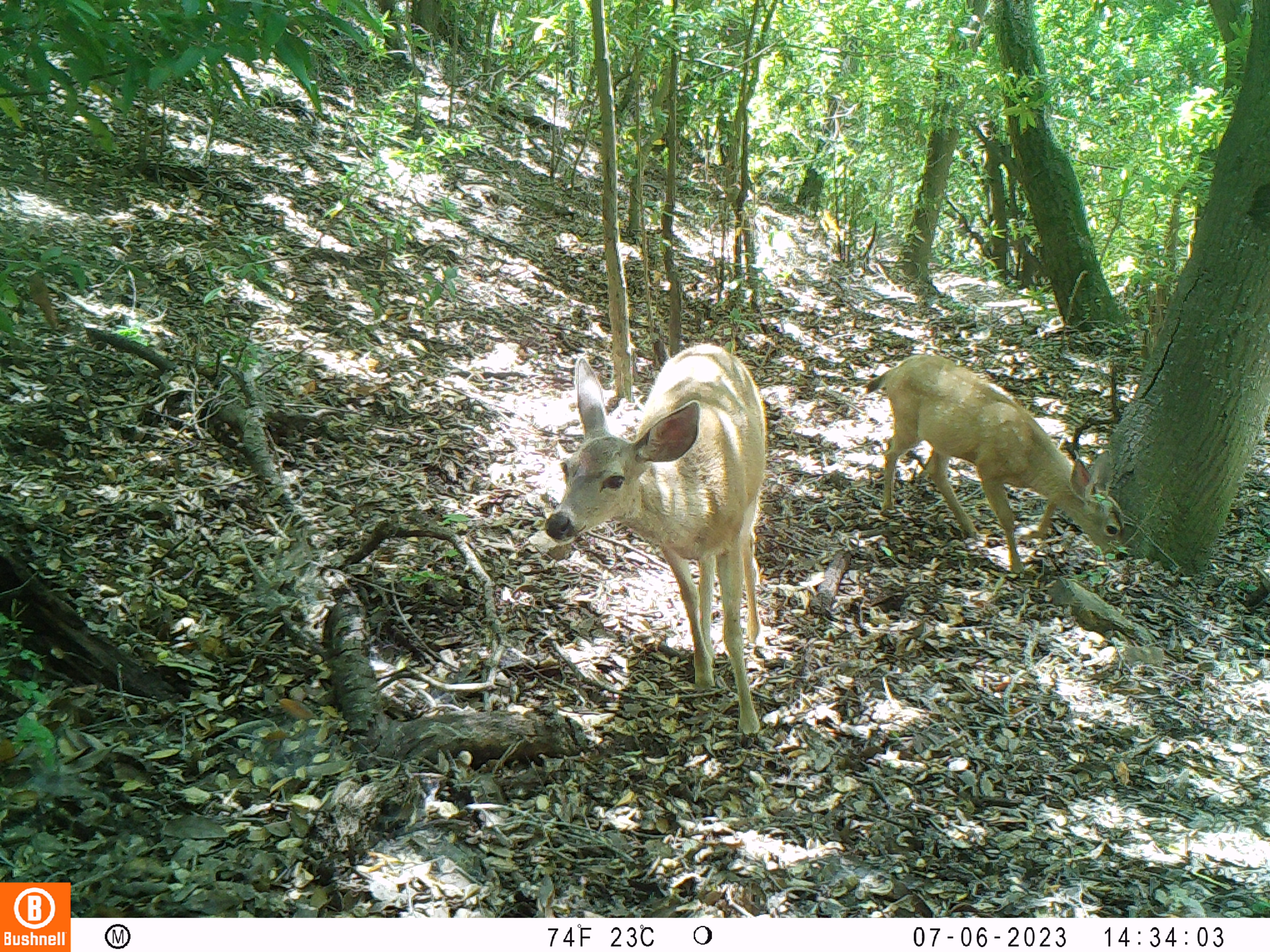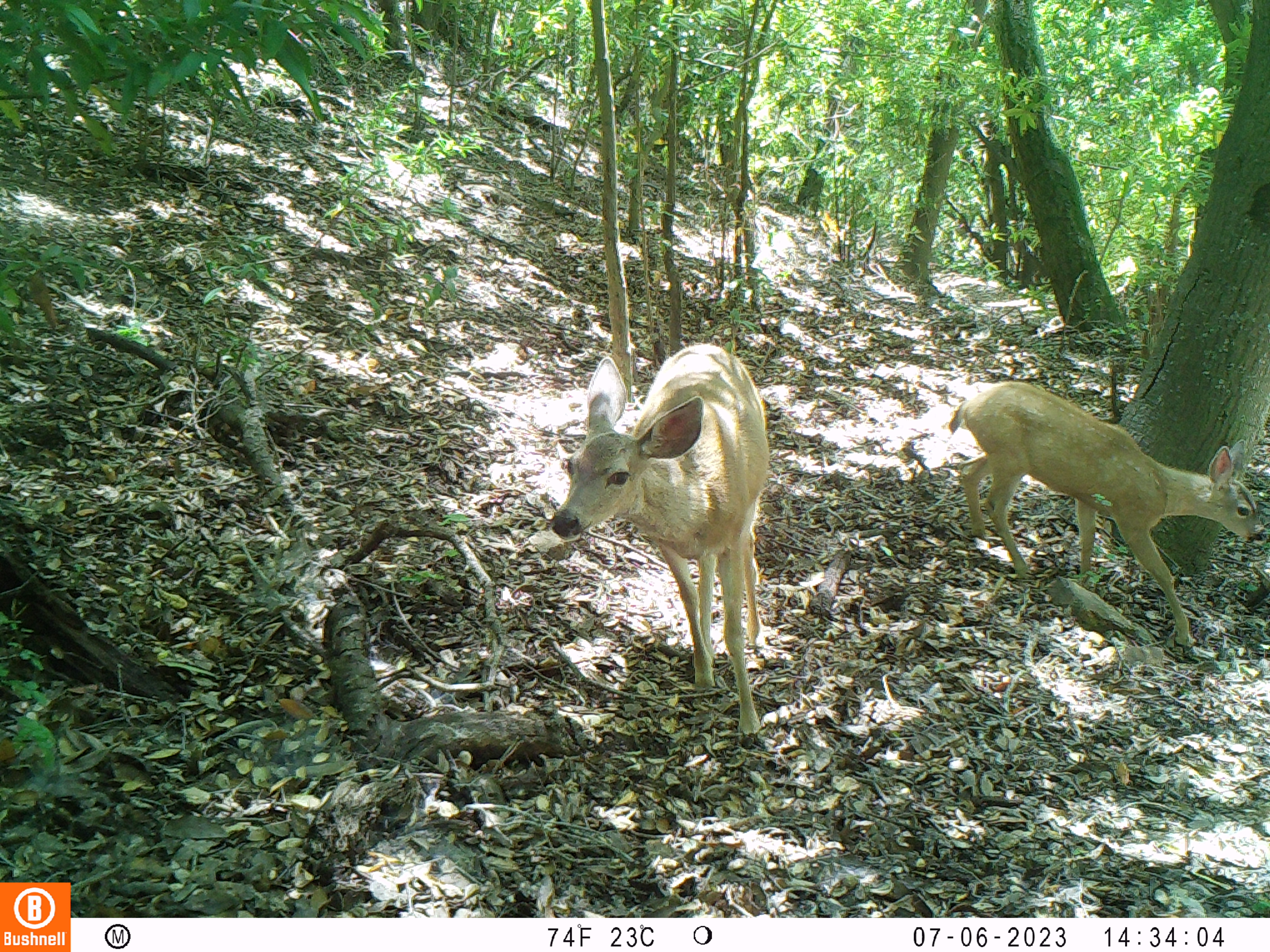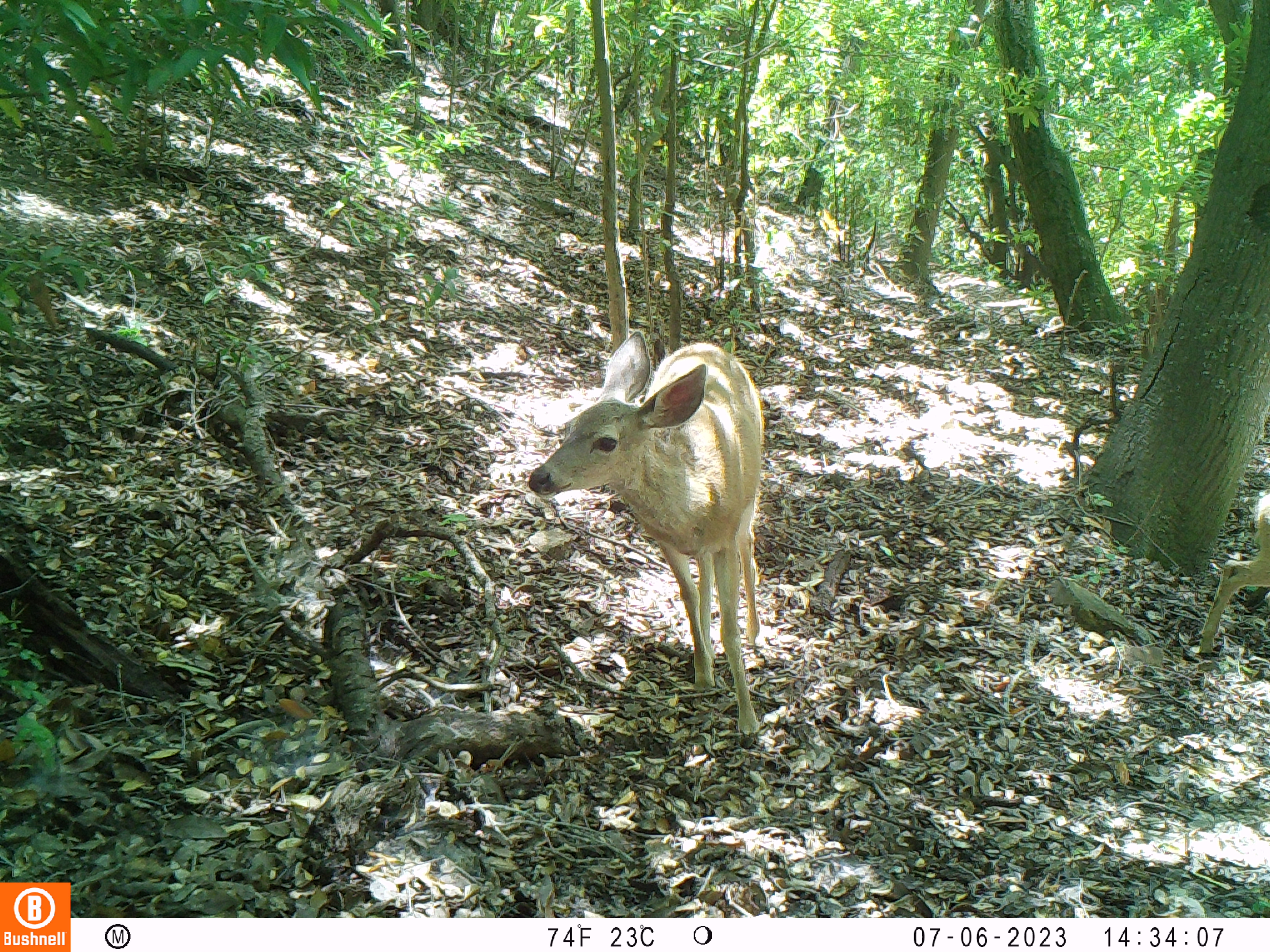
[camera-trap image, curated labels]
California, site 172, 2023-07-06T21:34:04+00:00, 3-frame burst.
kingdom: Animalia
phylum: Chordata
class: Mammalia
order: Artiodactyla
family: Cervidae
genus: Odocoileus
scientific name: Odocoileus hemionus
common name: mule deer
Mule deer (Odocoileus hemionus).